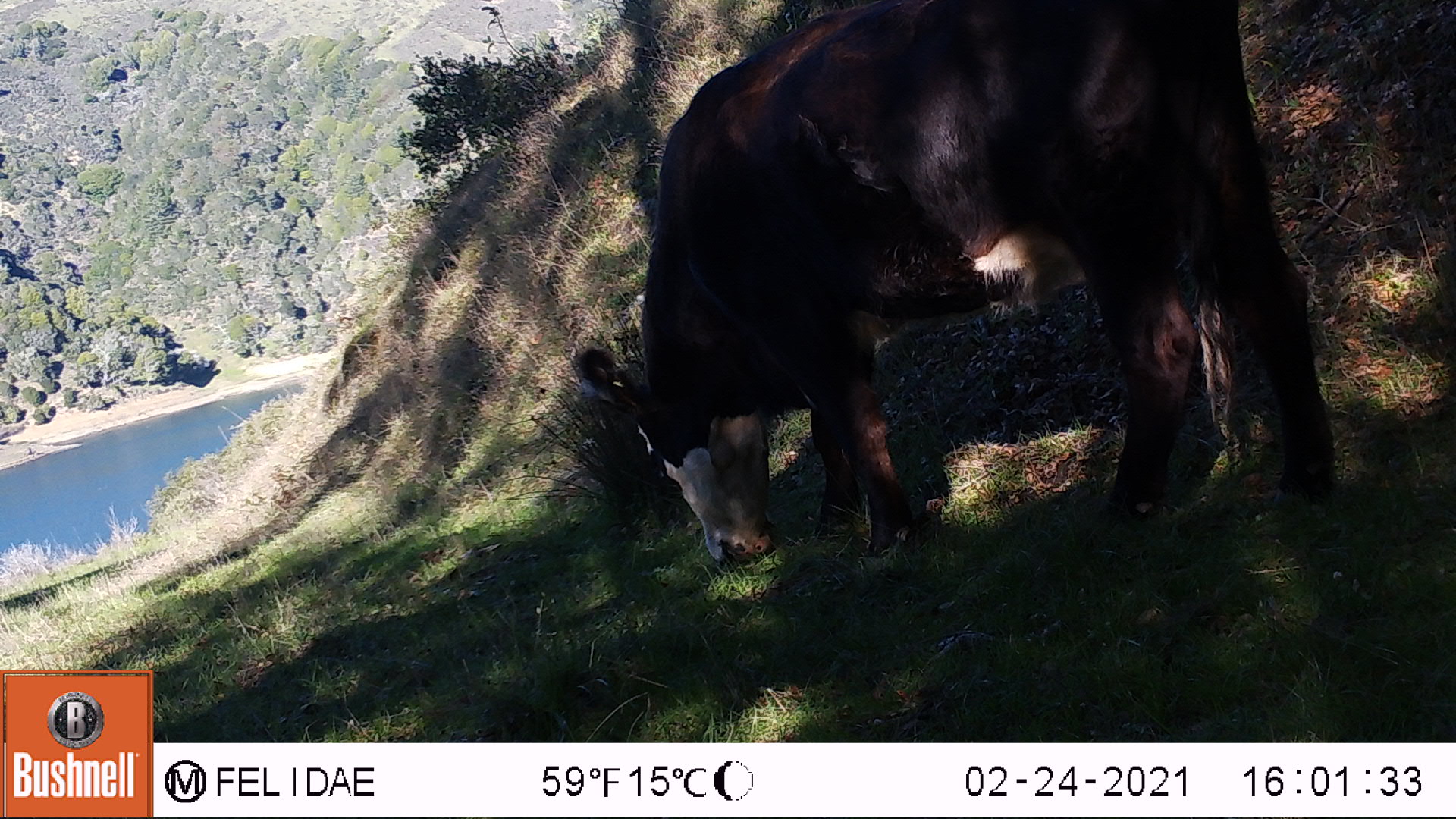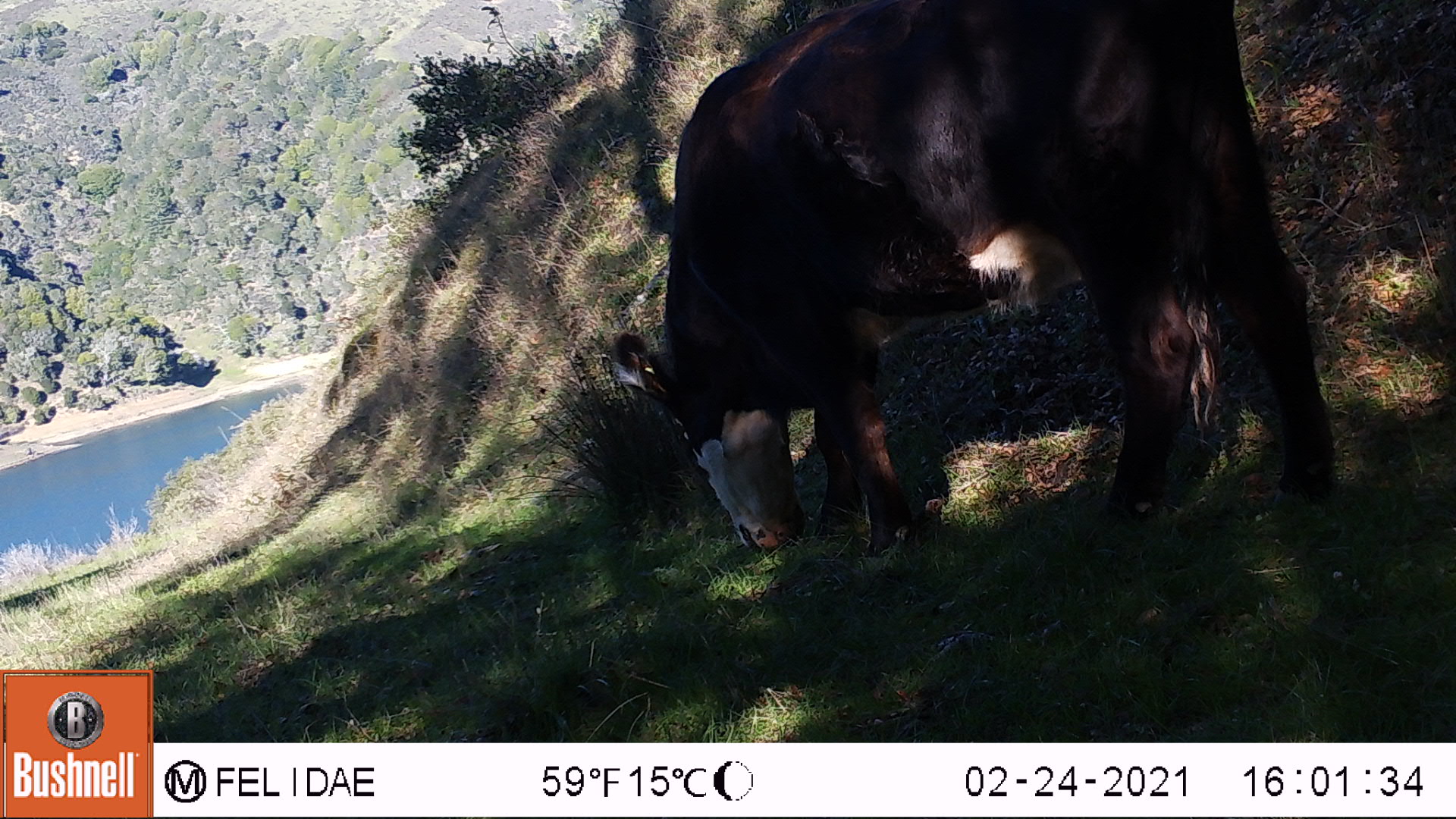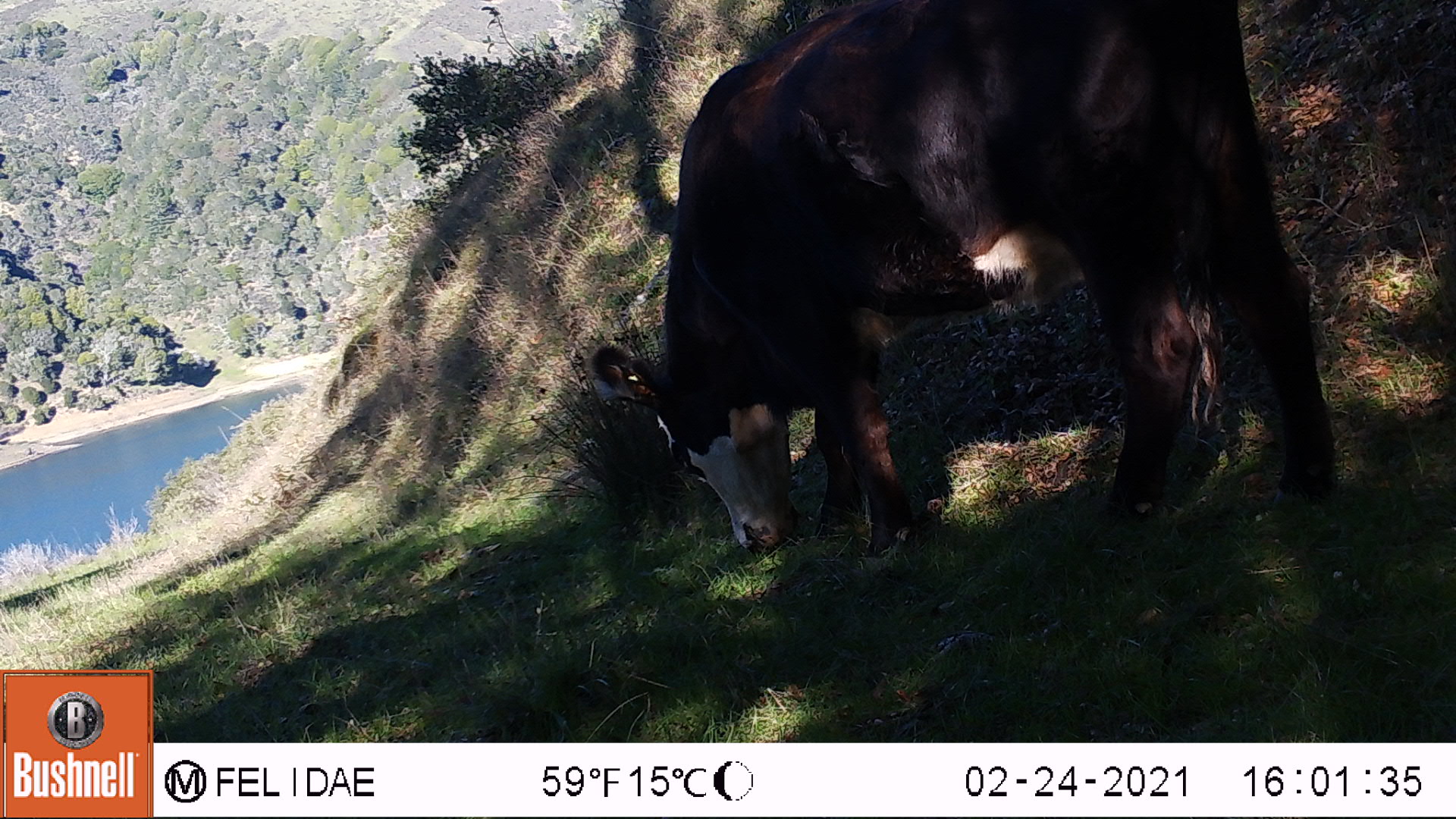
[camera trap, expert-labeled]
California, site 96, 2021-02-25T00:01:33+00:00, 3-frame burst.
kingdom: Animalia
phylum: Chordata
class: Mammalia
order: Artiodactyla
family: Bovidae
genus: Bos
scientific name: Bos taurus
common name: domestic cattle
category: cattle